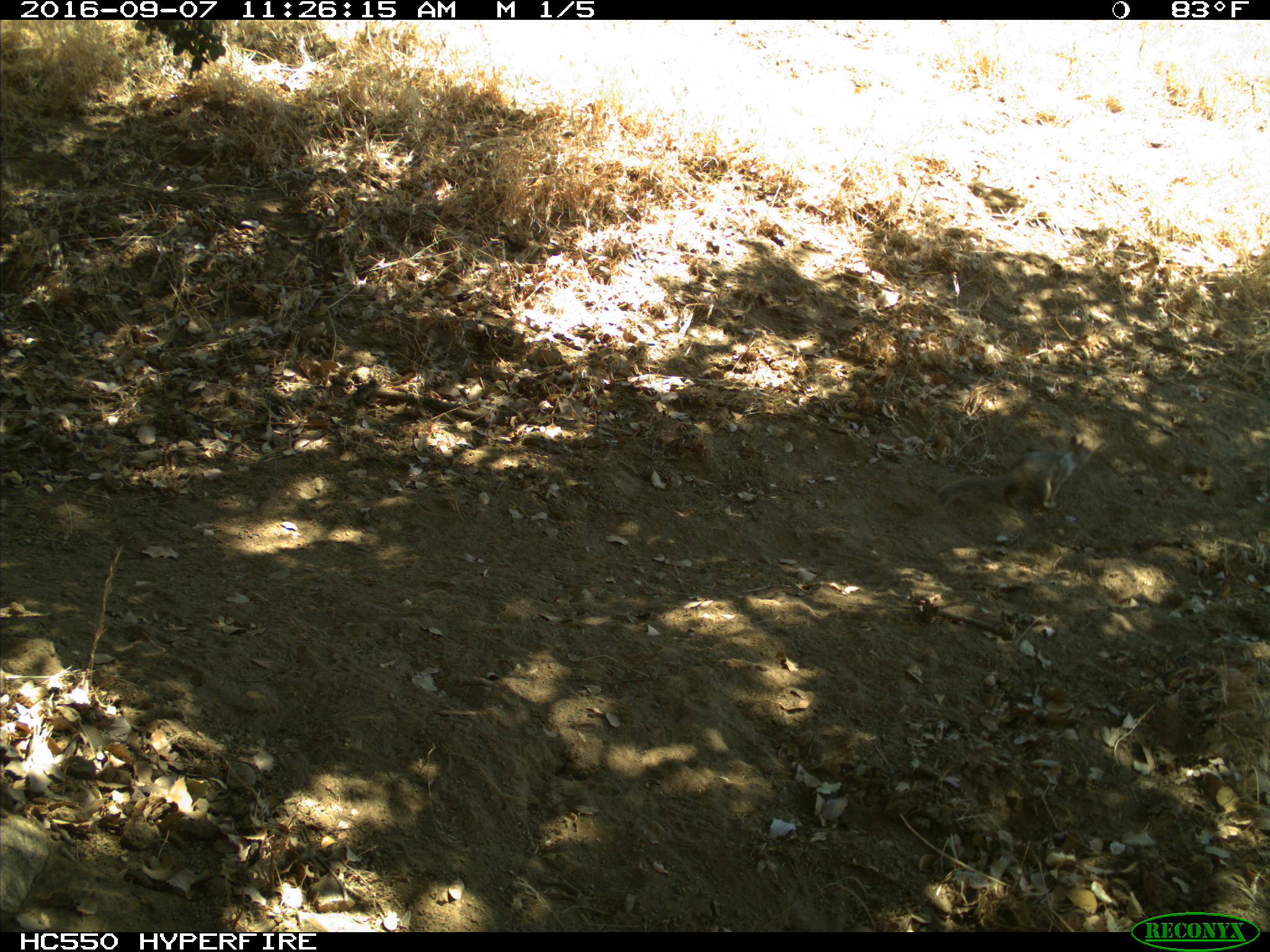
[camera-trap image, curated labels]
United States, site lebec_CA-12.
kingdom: Animalia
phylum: Chordata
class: Mammalia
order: Rodentia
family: Sciuridae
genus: Otospermophilus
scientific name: Otospermophilus beecheyi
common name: california ground squirrel